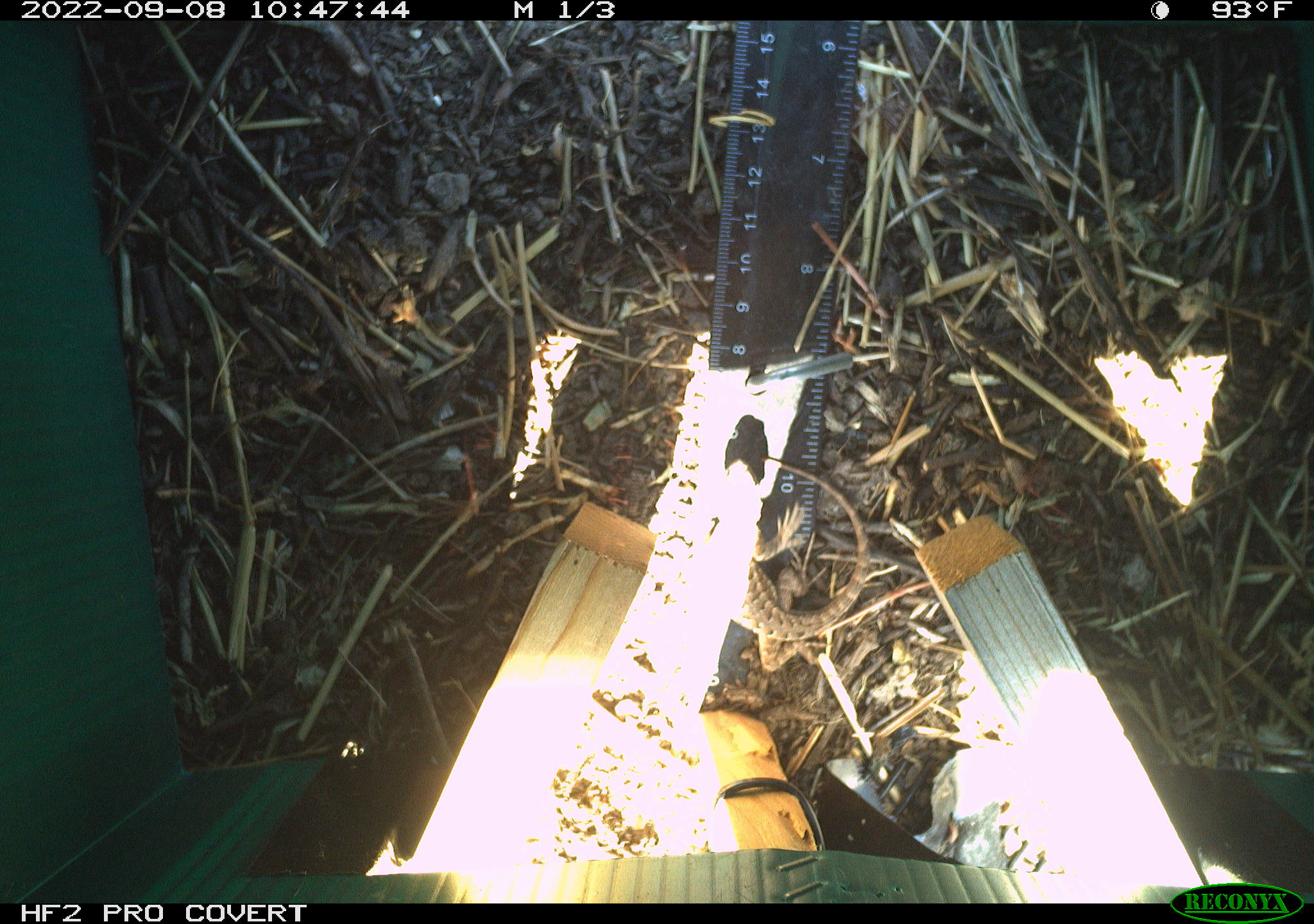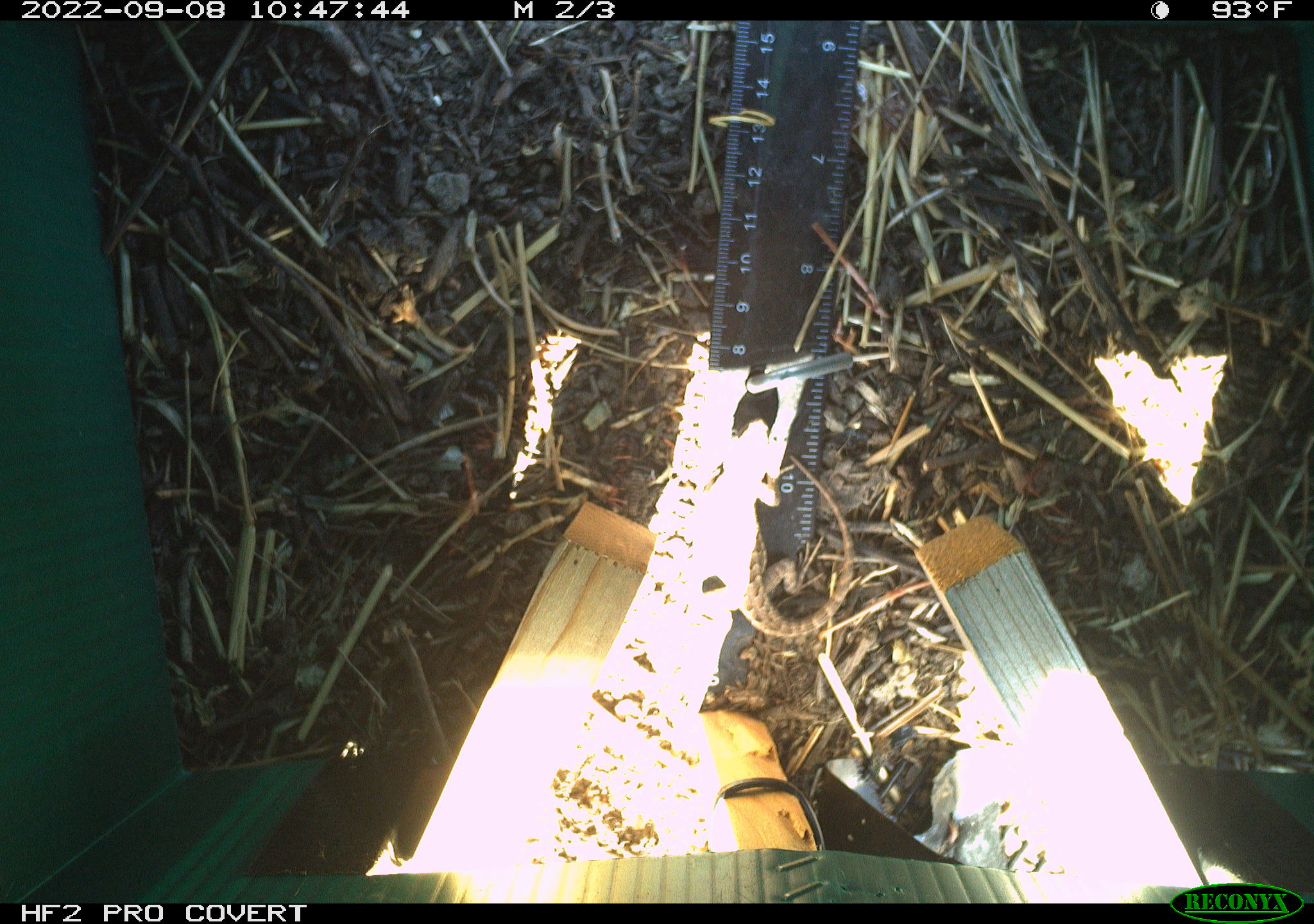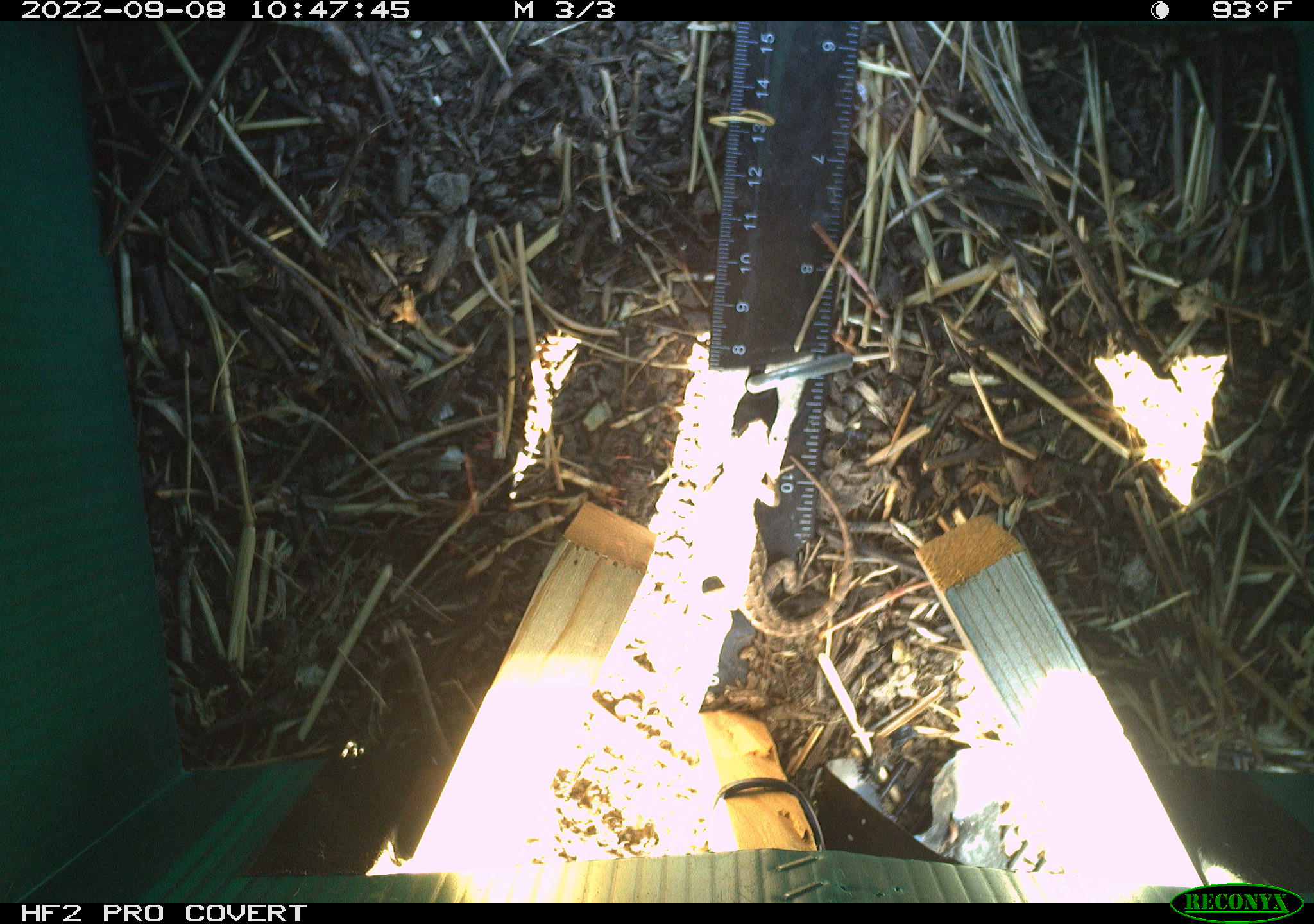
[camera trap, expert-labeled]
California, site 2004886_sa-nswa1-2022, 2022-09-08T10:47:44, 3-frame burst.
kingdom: Animalia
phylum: Chordata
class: Reptilia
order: Squamata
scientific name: Squamata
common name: lizards and snakes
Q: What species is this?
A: Lizards and snakes (Squamata).